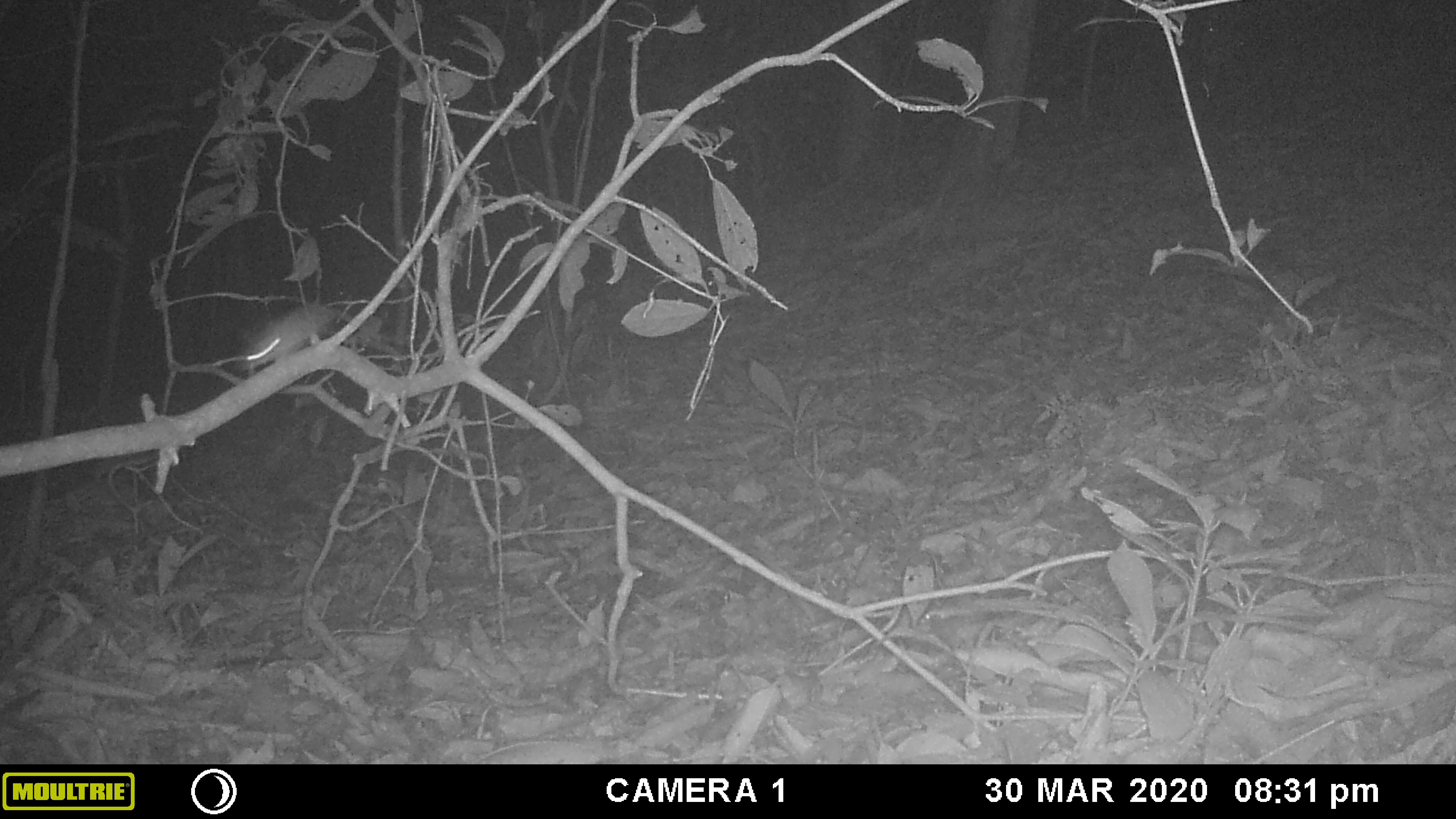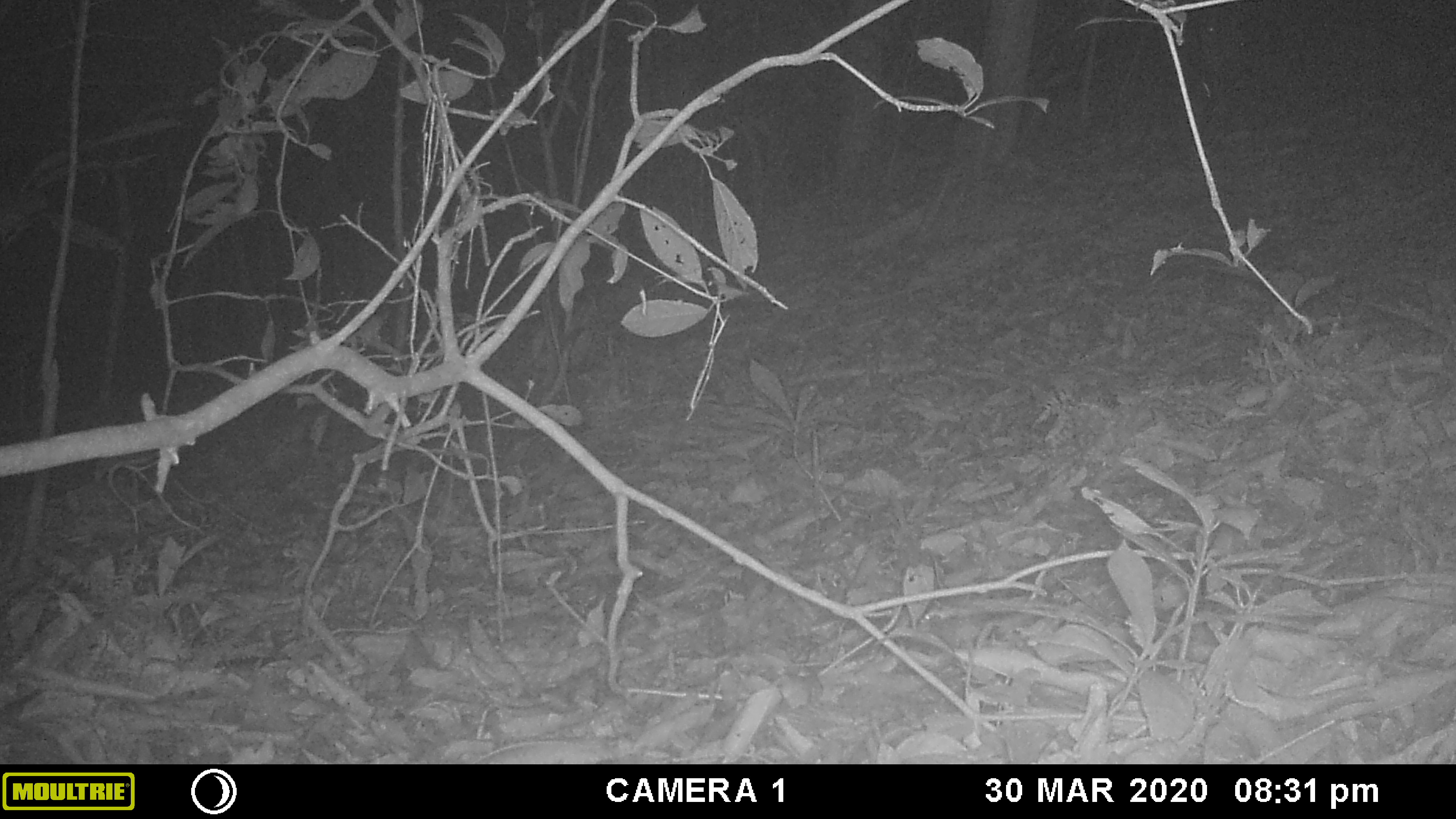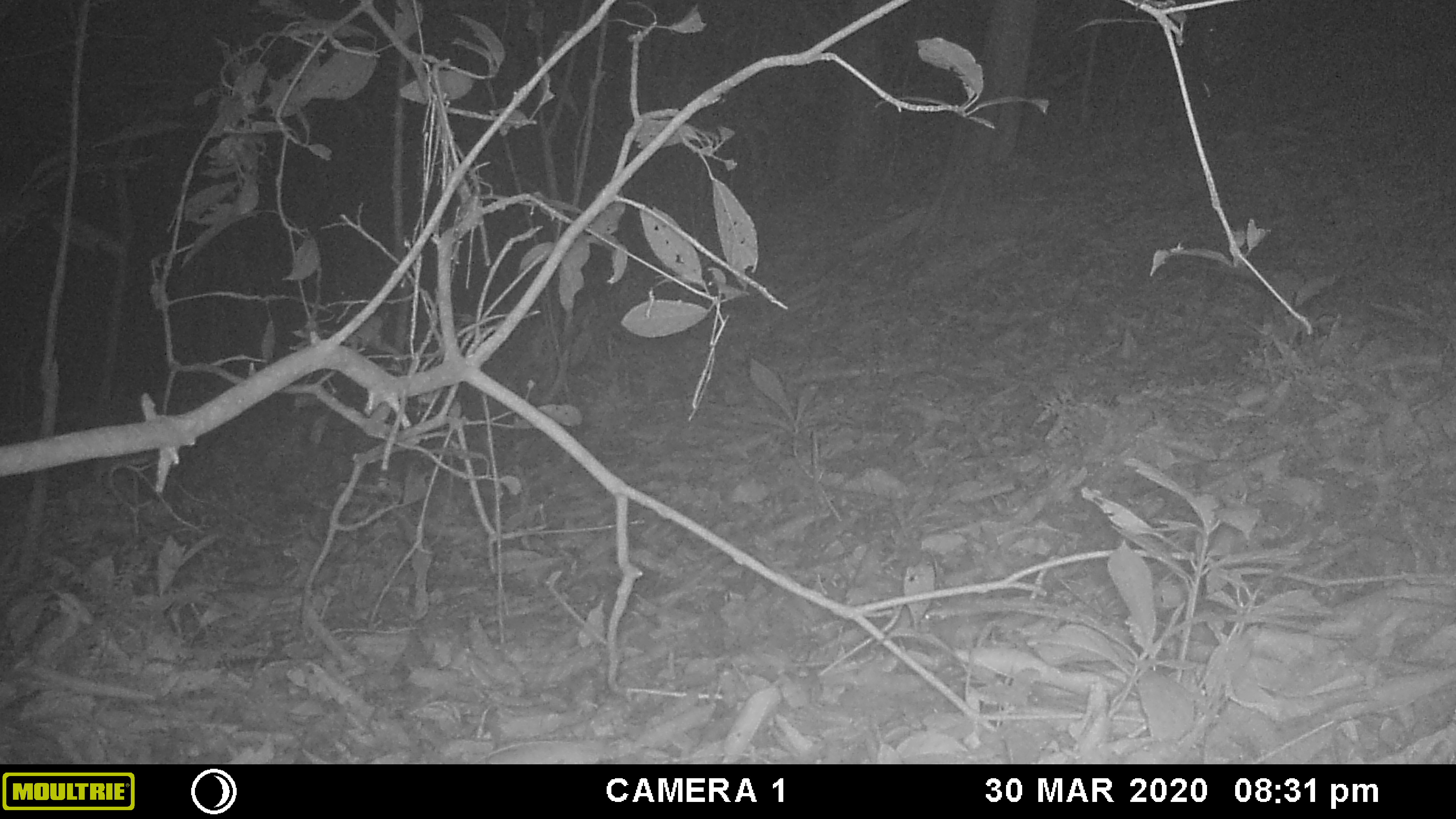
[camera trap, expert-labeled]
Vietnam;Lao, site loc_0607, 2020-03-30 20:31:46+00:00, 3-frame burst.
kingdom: Animalia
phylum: Chordata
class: Mammalia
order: Rodentia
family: Muridae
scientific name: Muridae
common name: old-world mice and rats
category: unidentified murid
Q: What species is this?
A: Unidentified murid (old-world mice and rats) (Muridae).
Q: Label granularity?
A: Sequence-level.